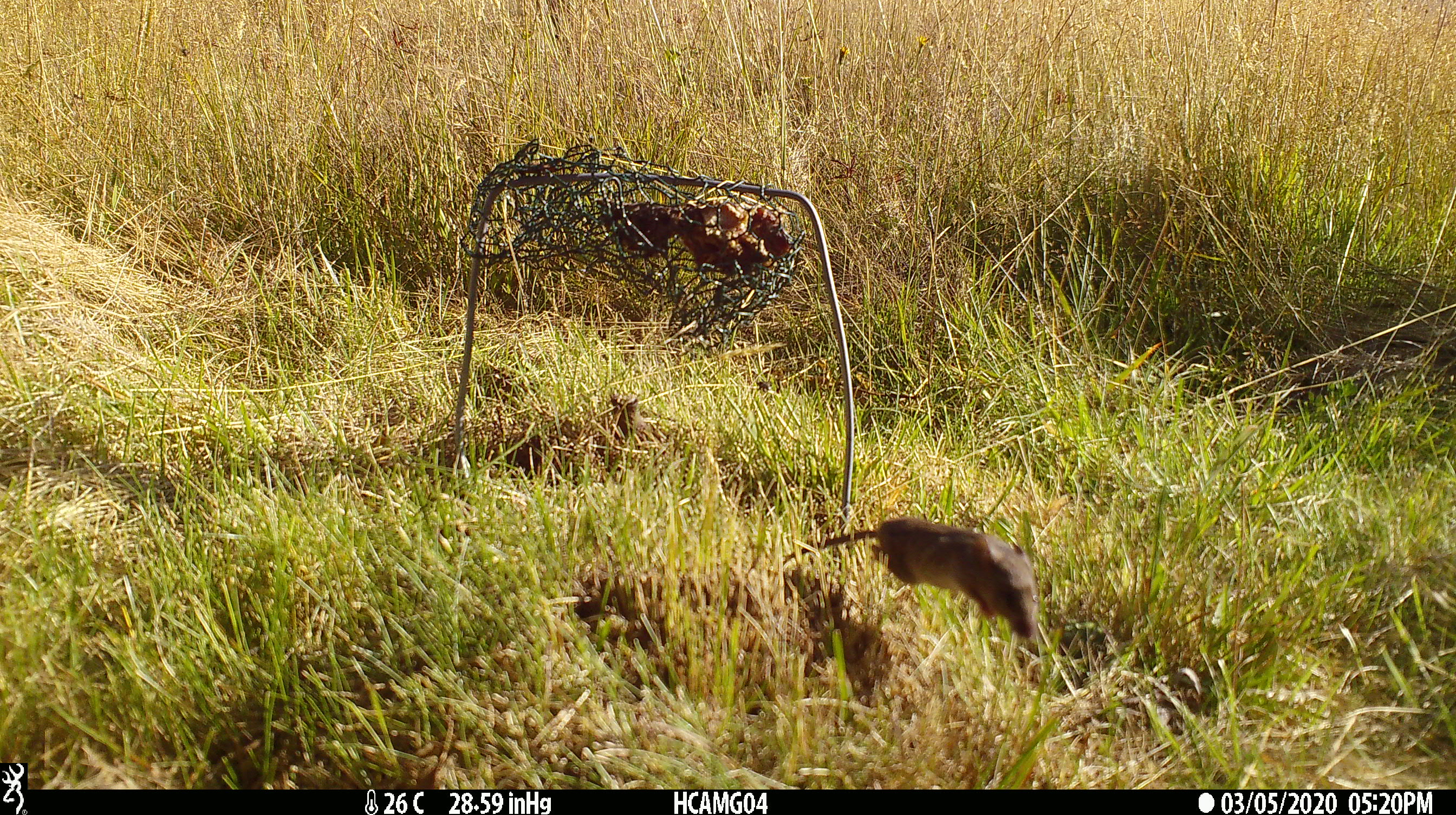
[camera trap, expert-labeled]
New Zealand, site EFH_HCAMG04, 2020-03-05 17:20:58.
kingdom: Animalia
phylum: Chordata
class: Mammalia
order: Rodentia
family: Muridae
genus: Mus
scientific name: Mus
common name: mouse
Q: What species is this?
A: Mouse (Mus).